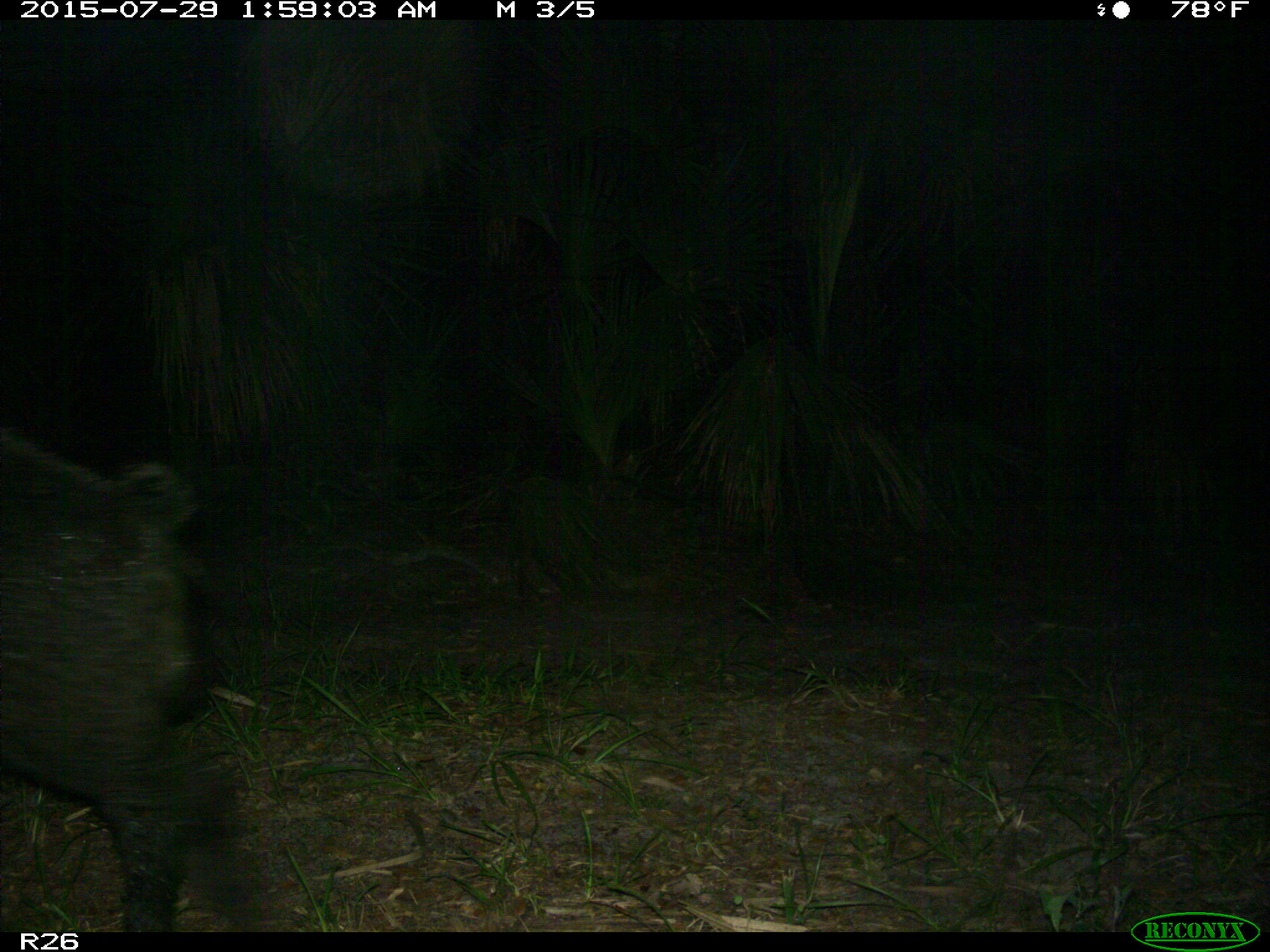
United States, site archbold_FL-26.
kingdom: Animalia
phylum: Chordata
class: Mammalia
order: Artiodactyla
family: Suidae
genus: Sus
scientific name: Sus scrofa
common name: wild boar